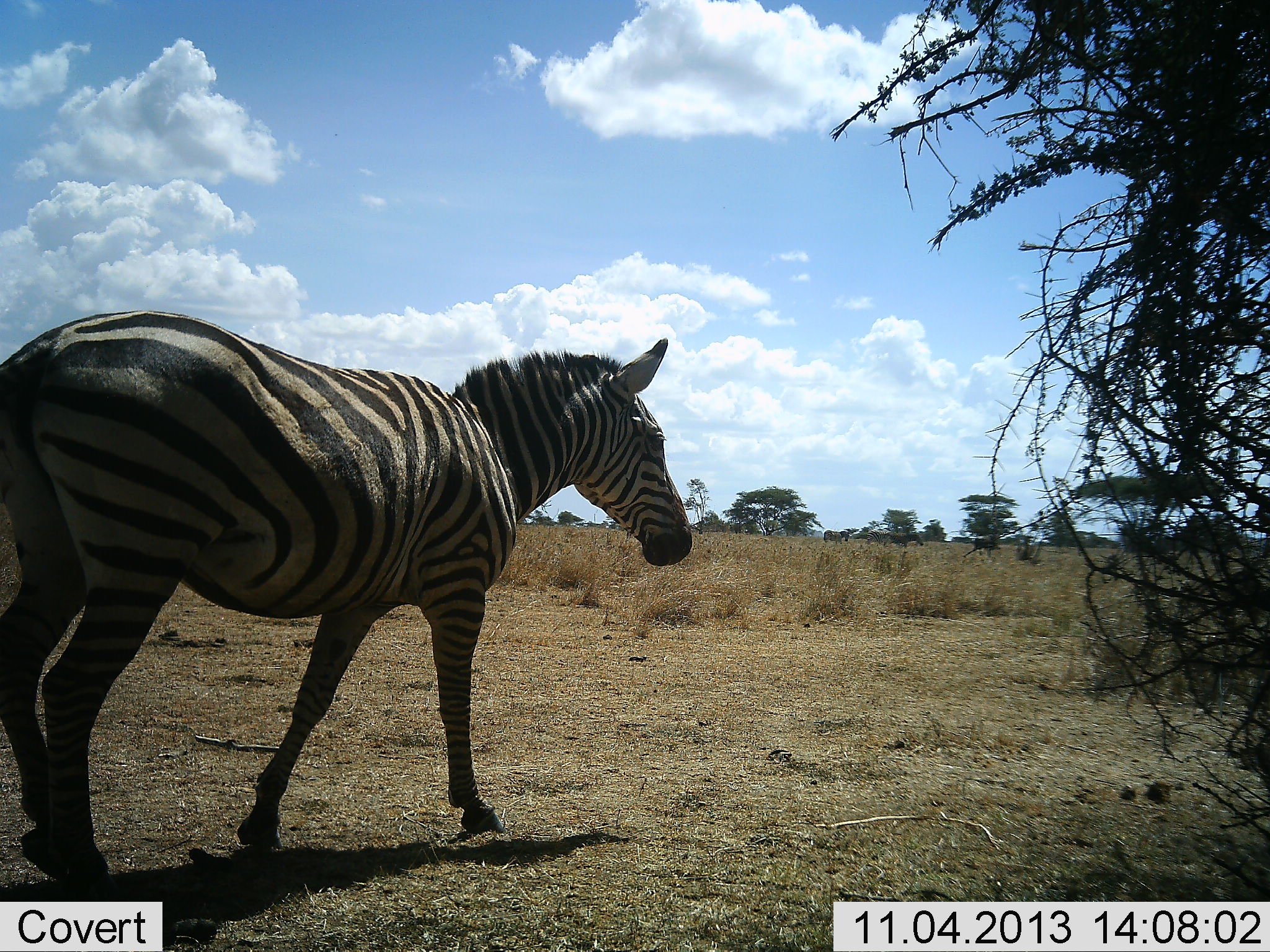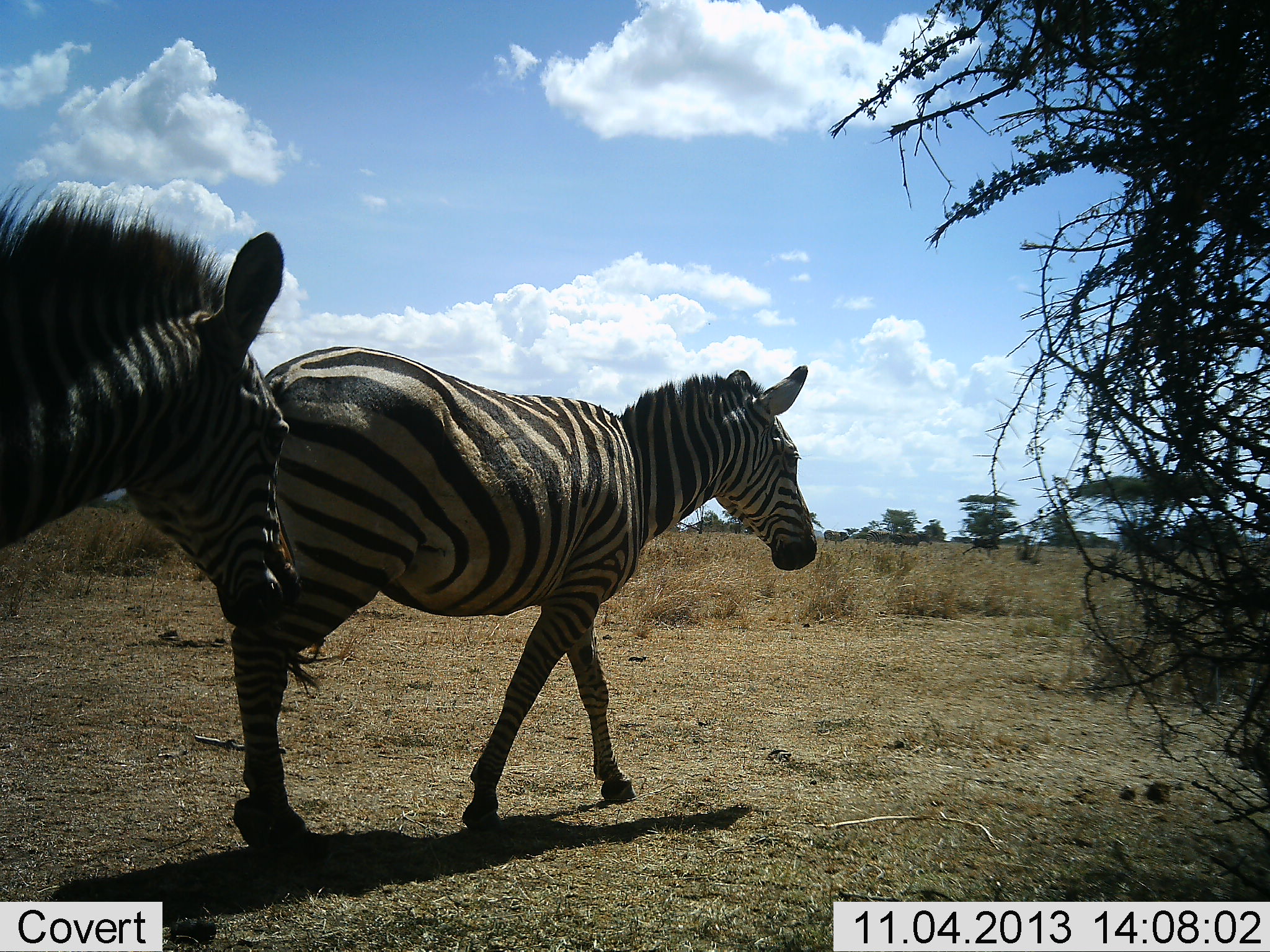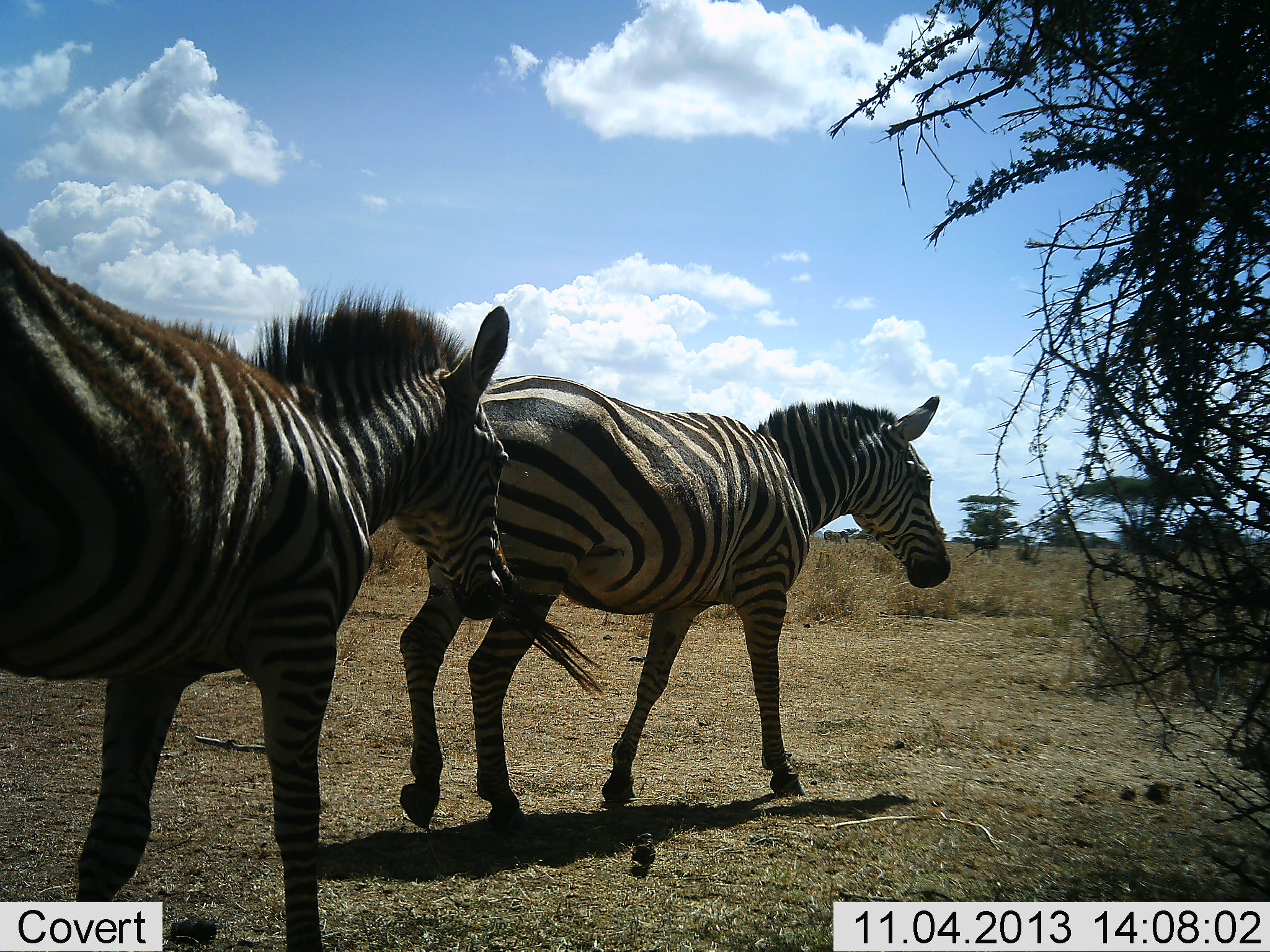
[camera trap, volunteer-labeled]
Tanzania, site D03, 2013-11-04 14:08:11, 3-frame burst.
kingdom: Animalia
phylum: Chordata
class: Mammalia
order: Perissodactyla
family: Equidae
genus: Equus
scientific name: Equus quagga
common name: plains zebra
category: zebra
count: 2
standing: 10%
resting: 0%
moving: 100%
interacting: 0%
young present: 0%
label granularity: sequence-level